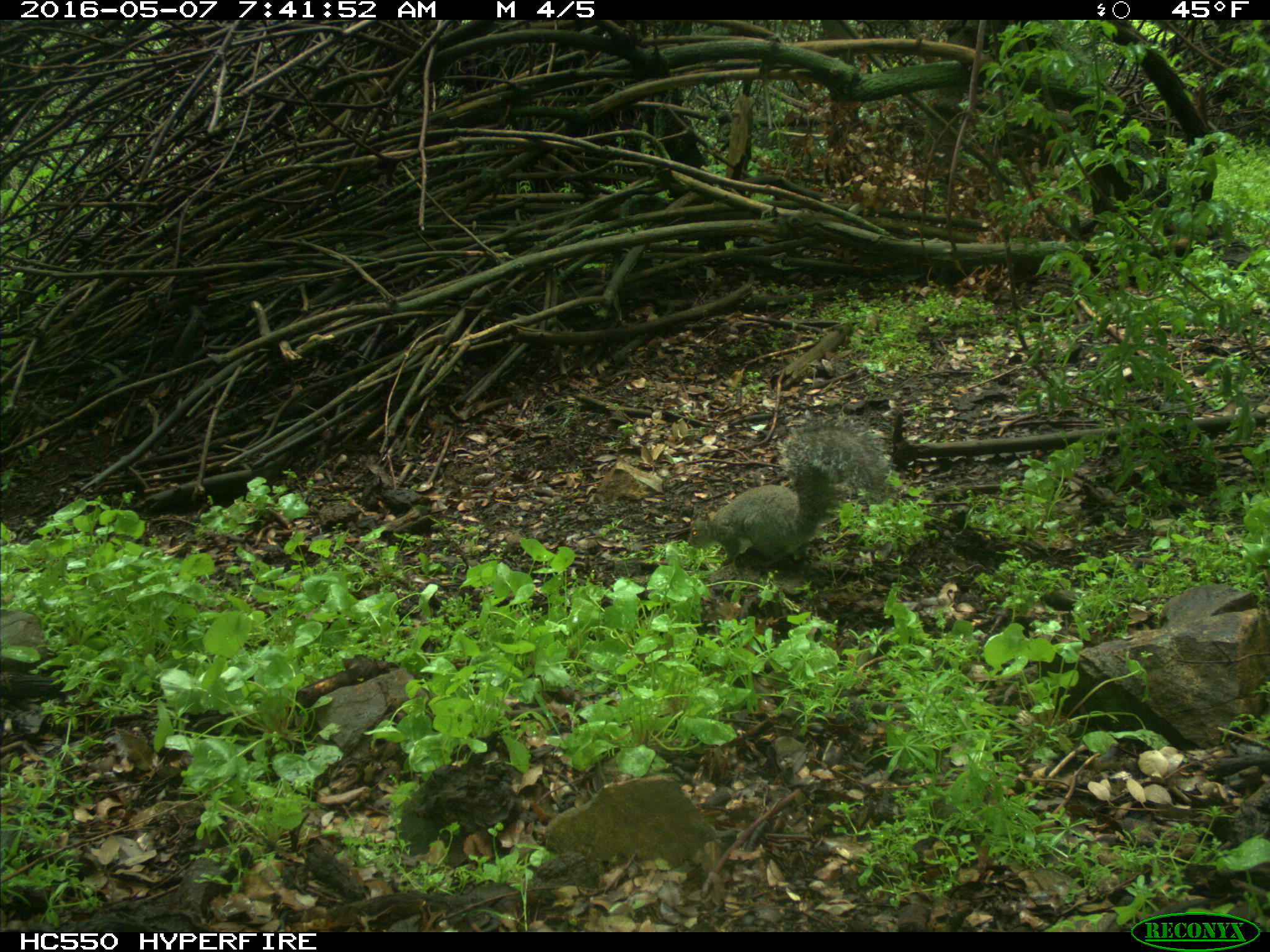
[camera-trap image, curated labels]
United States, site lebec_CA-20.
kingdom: Animalia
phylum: Chordata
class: Mammalia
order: Rodentia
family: Sciuridae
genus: Sciurus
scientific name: Sciurus carolinensis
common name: eastern gray squirrel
Sciurus carolinensis (eastern gray squirrel).